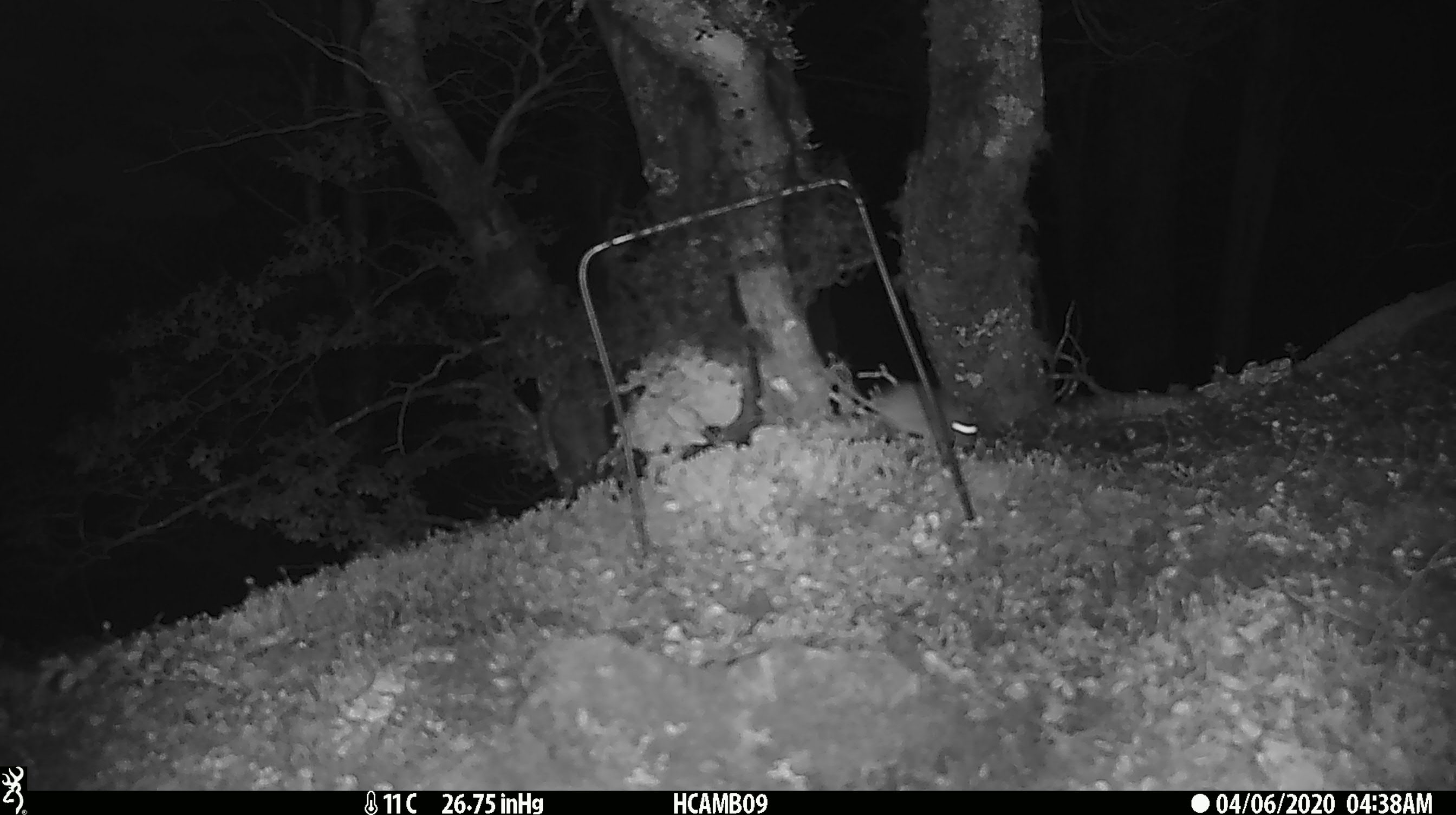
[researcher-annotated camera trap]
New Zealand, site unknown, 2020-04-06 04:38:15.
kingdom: Animalia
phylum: Chordata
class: Mammalia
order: Rodentia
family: Muridae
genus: Mus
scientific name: Mus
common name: mouse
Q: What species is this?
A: Mouse (Mus).